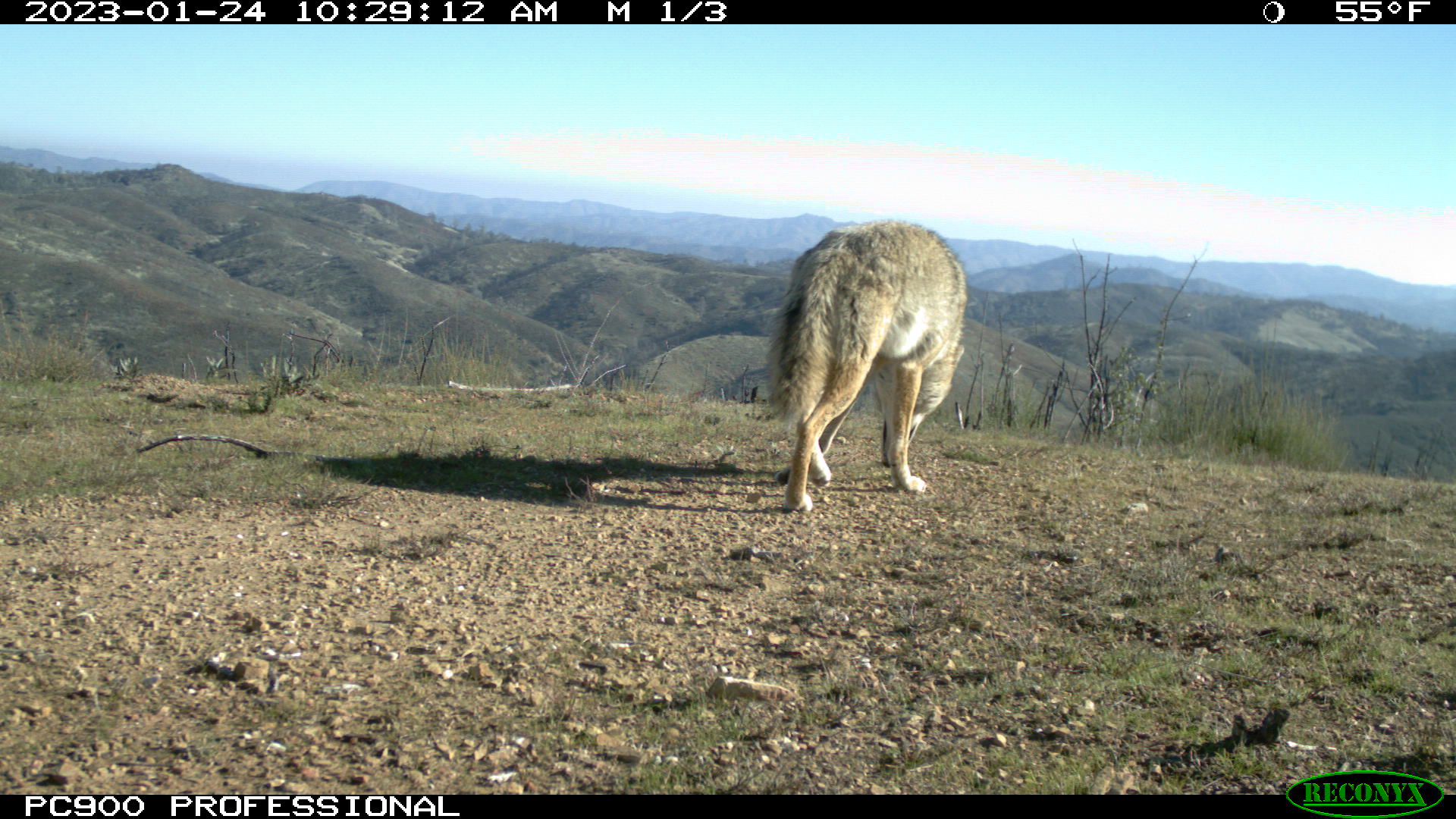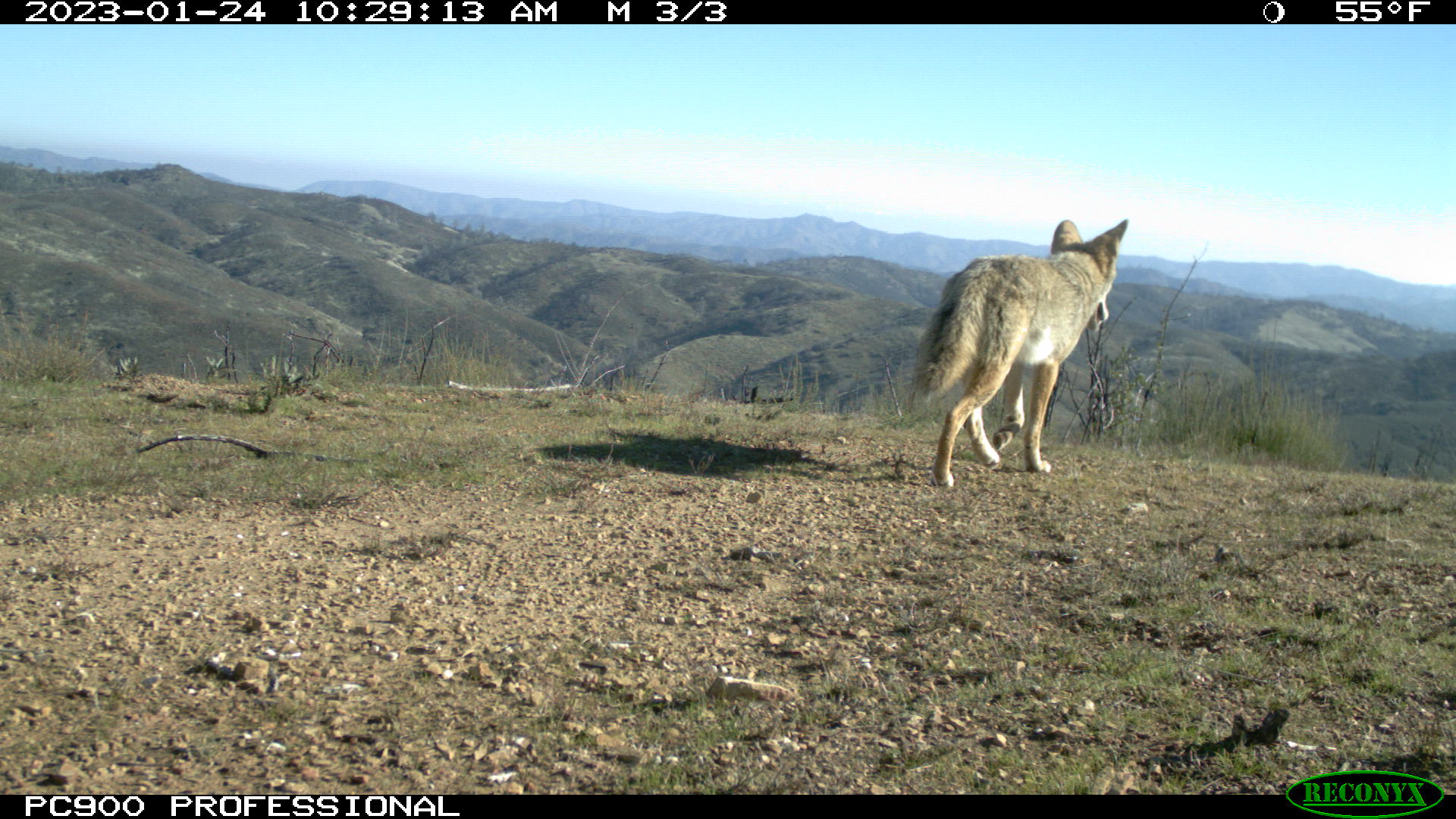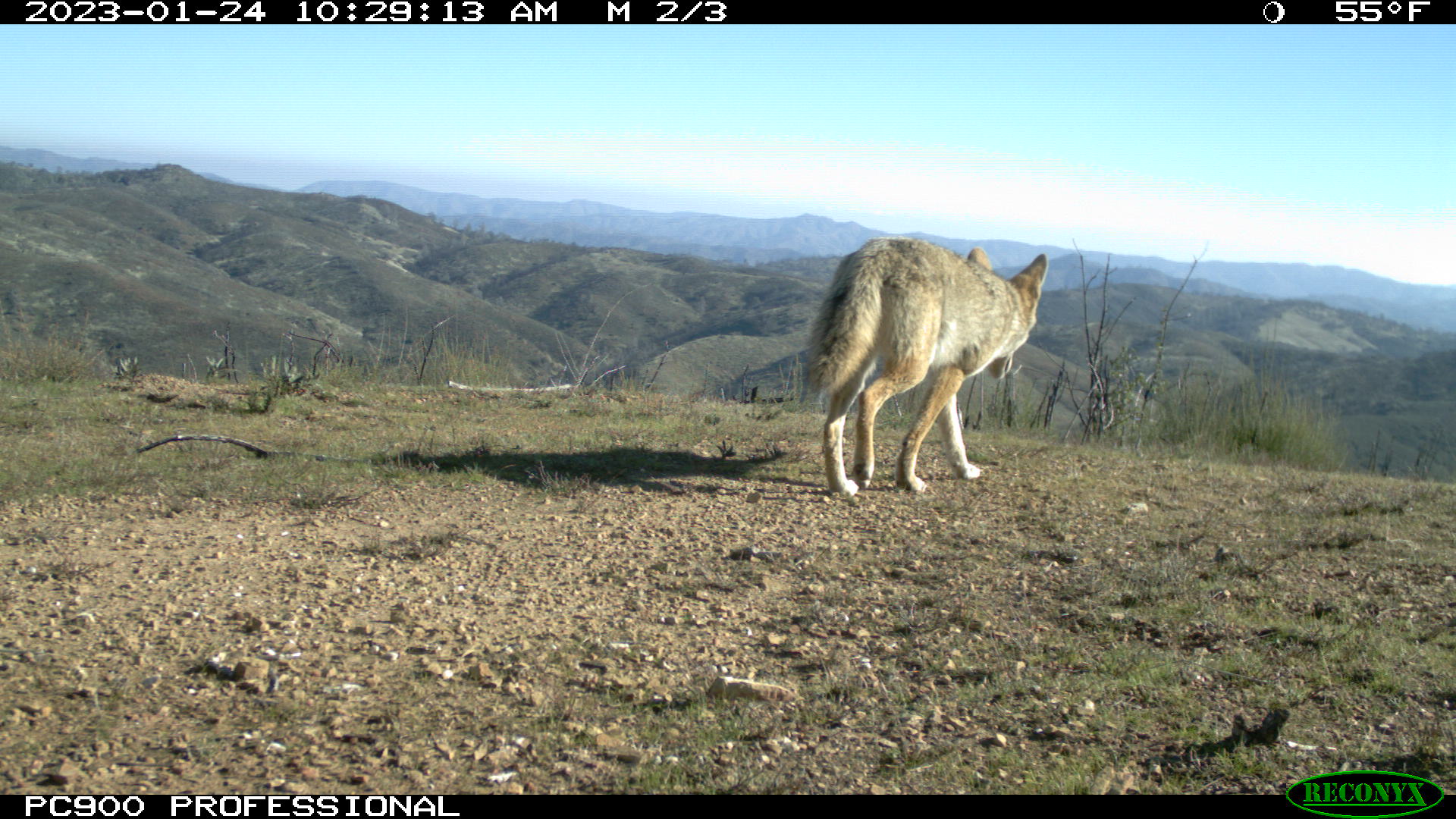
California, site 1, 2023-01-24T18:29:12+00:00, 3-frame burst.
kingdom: Animalia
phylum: Chordata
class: Mammalia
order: Carnivora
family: Canidae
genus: Canis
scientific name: Canis latrans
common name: coyote